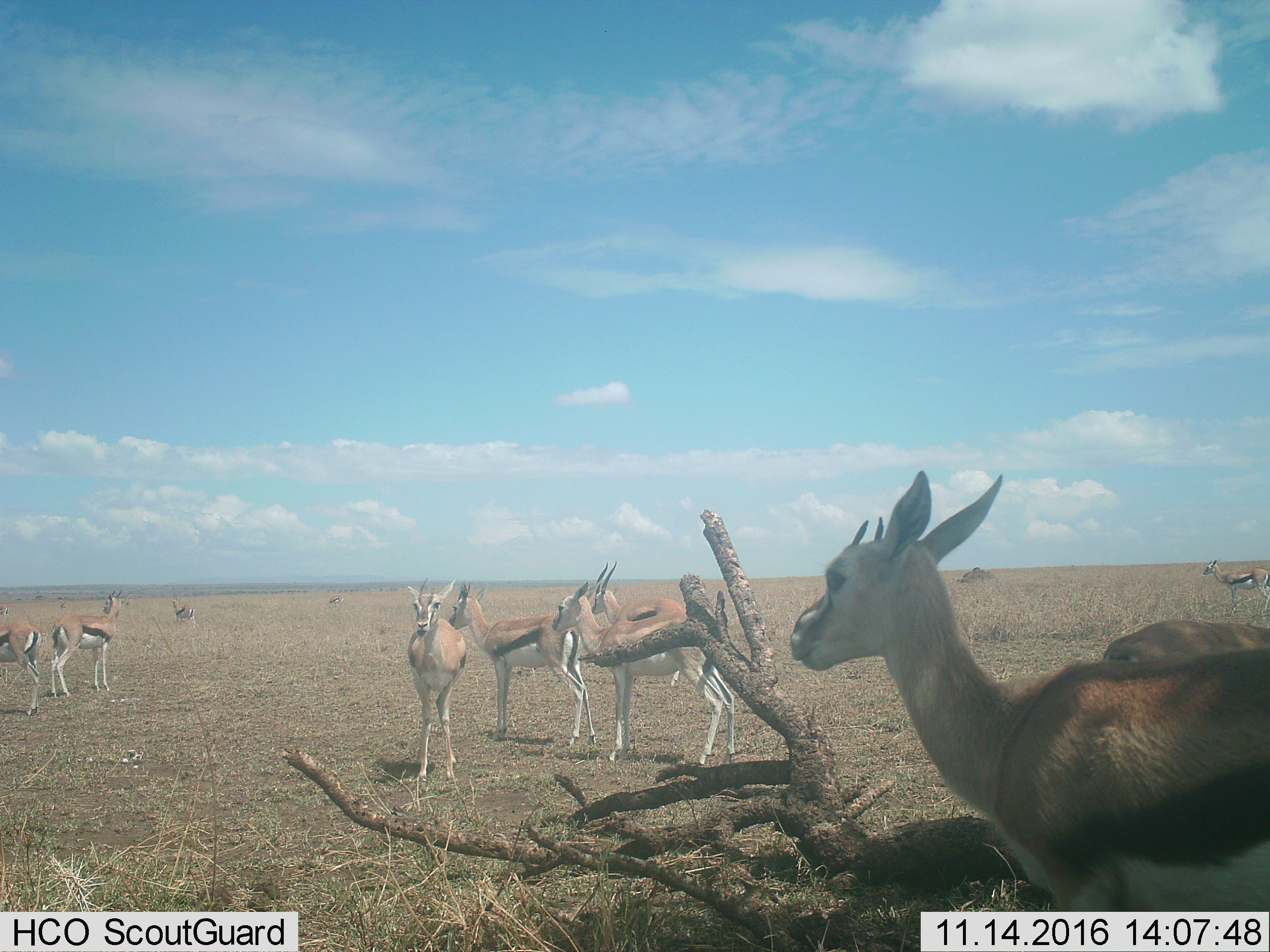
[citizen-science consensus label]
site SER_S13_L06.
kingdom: Animalia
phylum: Chordata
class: Mammalia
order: Artiodactyla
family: Bovidae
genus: Eudorcas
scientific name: Eudorcas thomsonii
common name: thomson's gazelle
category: gazellethomsons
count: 11-50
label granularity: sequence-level